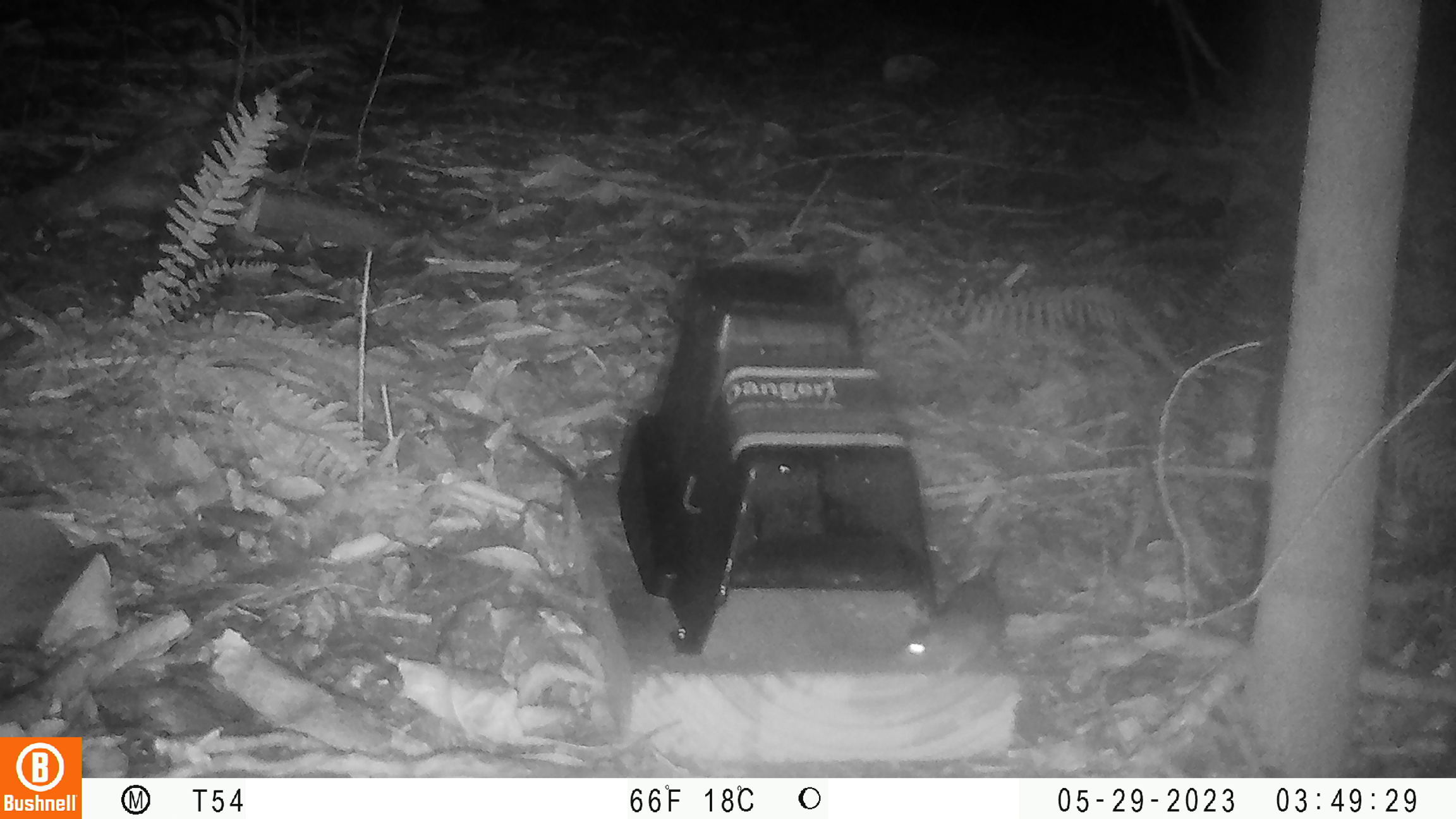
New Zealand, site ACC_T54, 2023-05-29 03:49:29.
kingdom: Animalia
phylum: Chordata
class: Mammalia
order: Rodentia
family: Muridae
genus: Mus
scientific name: Mus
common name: mouse